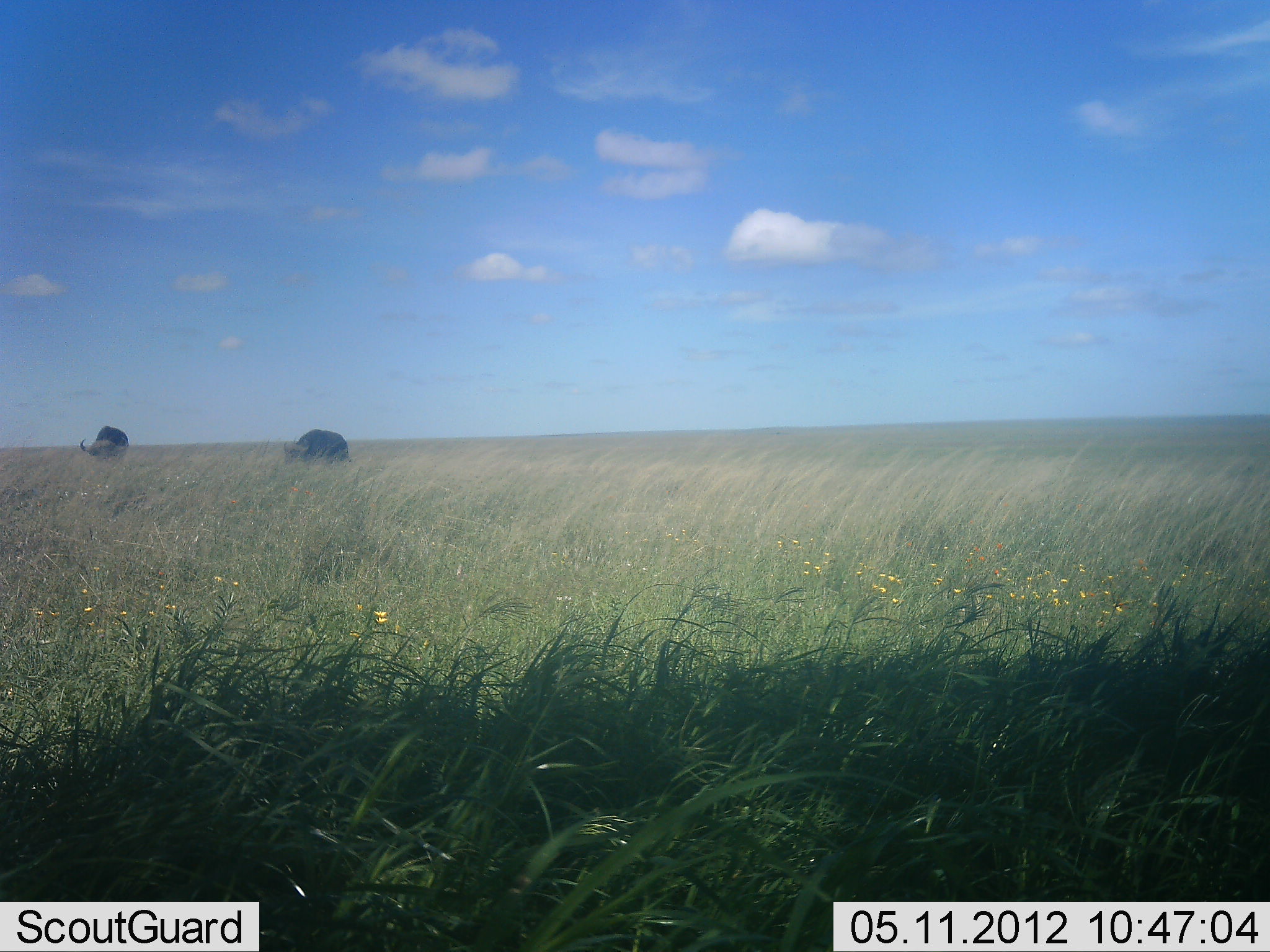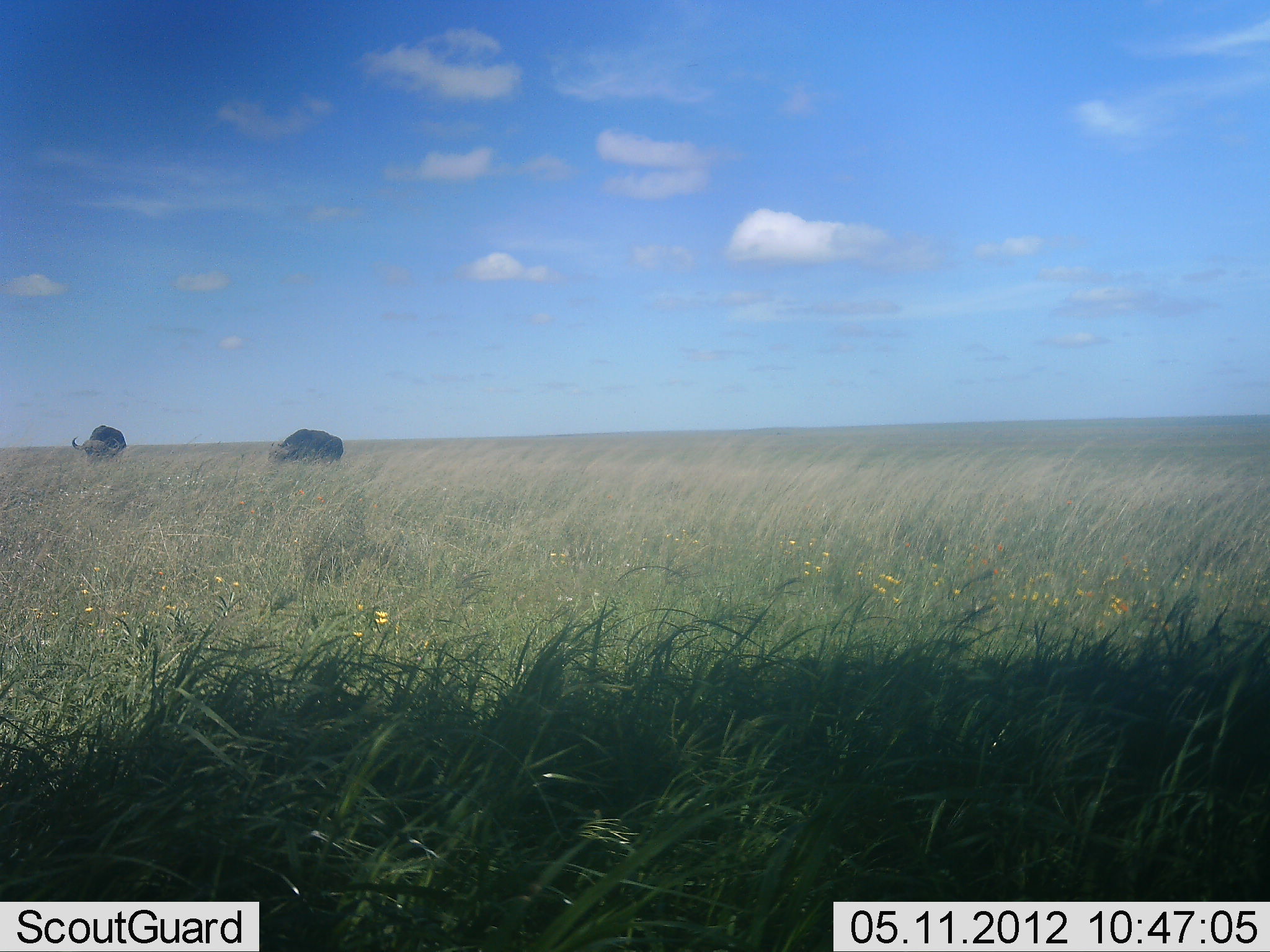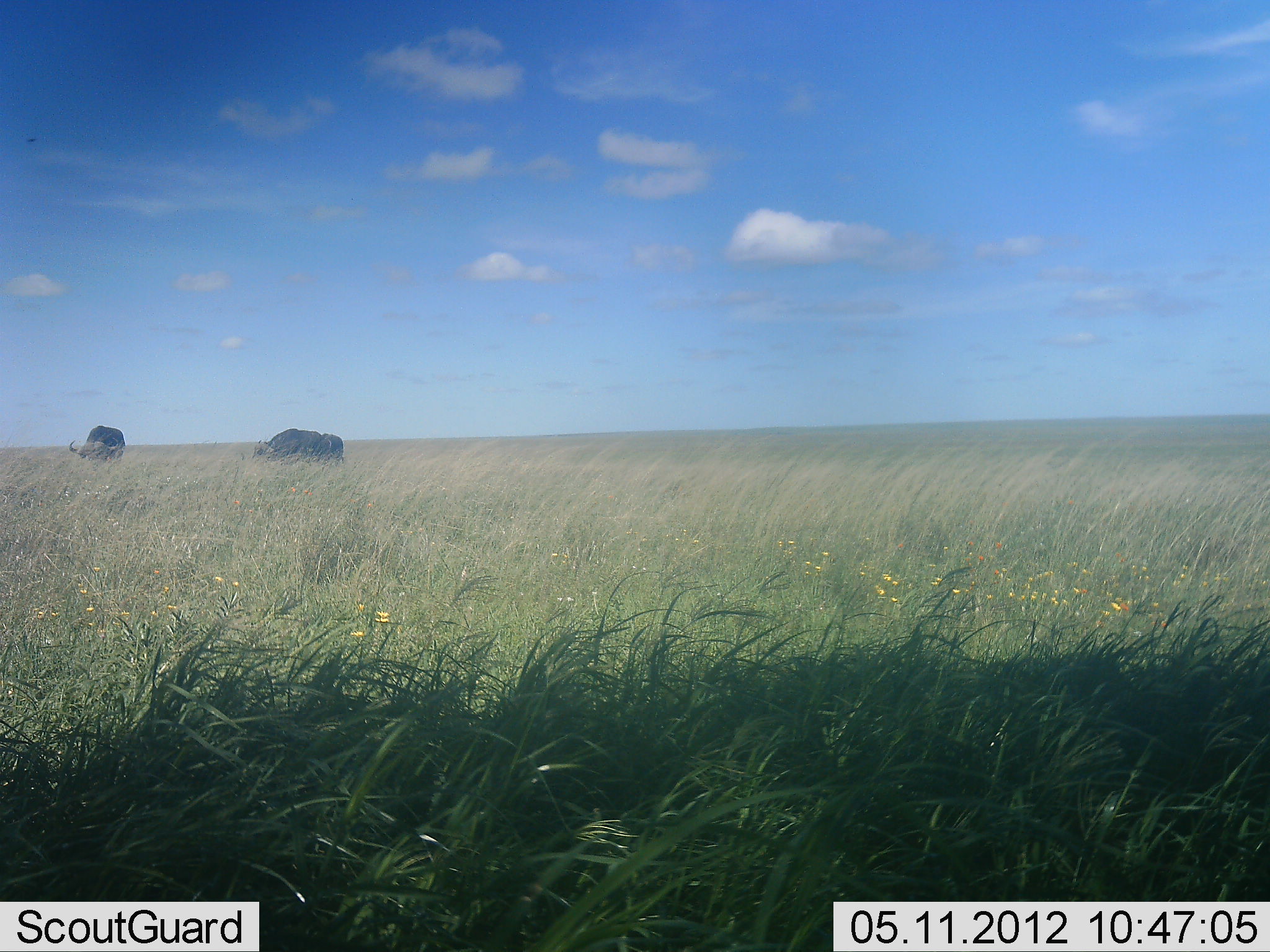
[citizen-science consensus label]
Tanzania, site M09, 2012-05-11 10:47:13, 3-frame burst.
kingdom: Animalia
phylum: Chordata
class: Mammalia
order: Artiodactyla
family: Bovidae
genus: Syncerus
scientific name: Syncerus caffer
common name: cape buffalo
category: buffalo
Buffalo (cape buffalo) (Syncerus caffer), count 2. Behavior (volunteer vote fractions): standing 18%, resting 0%, moving 18%, interacting 0%. Young present (vote fraction): 0%. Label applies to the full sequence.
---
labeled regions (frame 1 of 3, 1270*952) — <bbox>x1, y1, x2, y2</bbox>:
animal: <bbox>283, 428, 351, 469</bbox>; <bbox>79, 425, 130, 464</bbox>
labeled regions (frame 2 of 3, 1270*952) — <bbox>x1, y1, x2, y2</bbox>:
animal: <bbox>267, 428, 333, 467</bbox>; <bbox>71, 424, 128, 468</bbox>; <bbox>330, 434, 345, 460</bbox>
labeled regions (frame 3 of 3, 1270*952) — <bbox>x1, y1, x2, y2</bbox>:
animal: <bbox>252, 428, 321, 464</bbox>; <bbox>68, 425, 126, 464</bbox>; <bbox>313, 431, 345, 466</bbox>